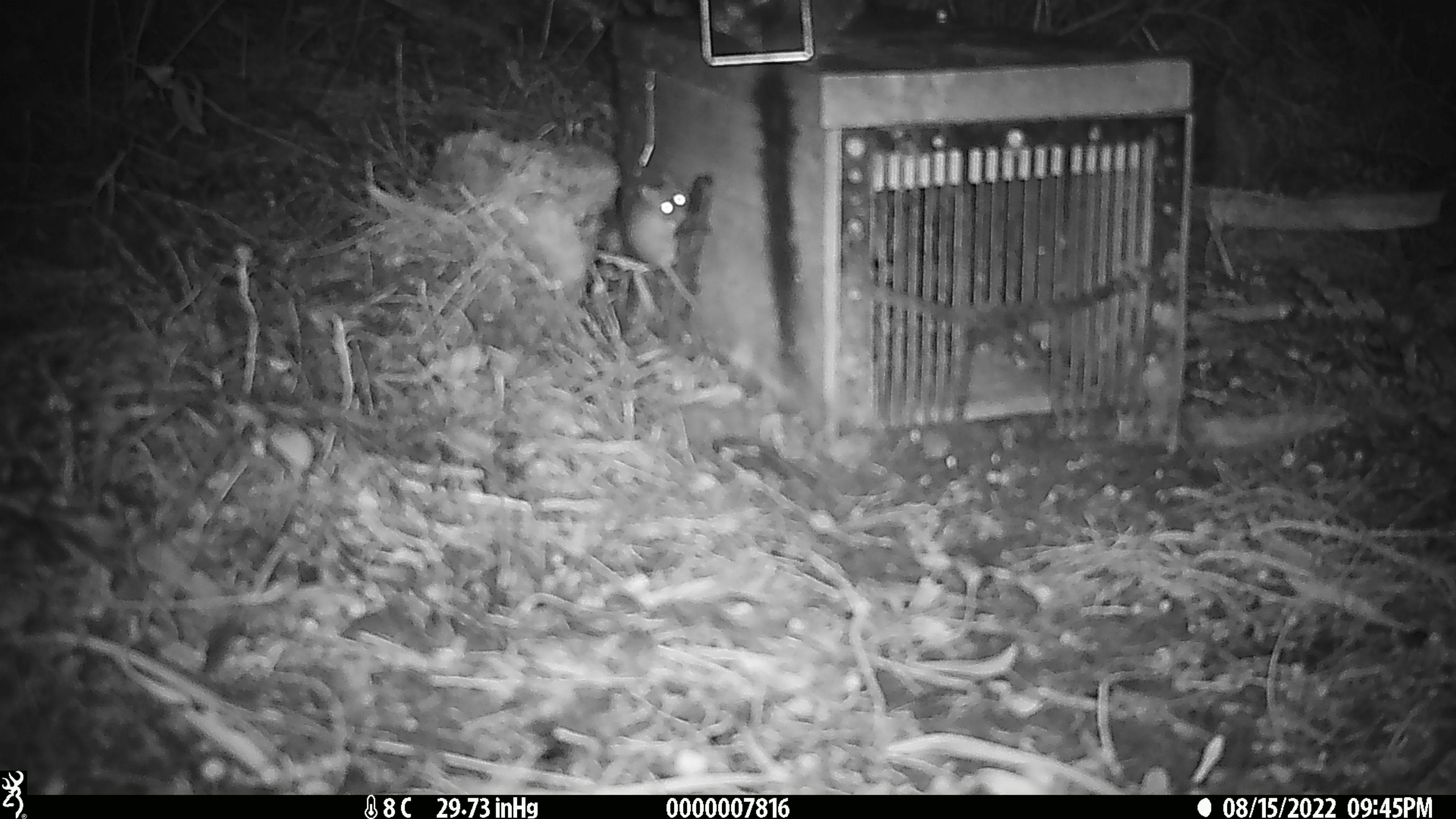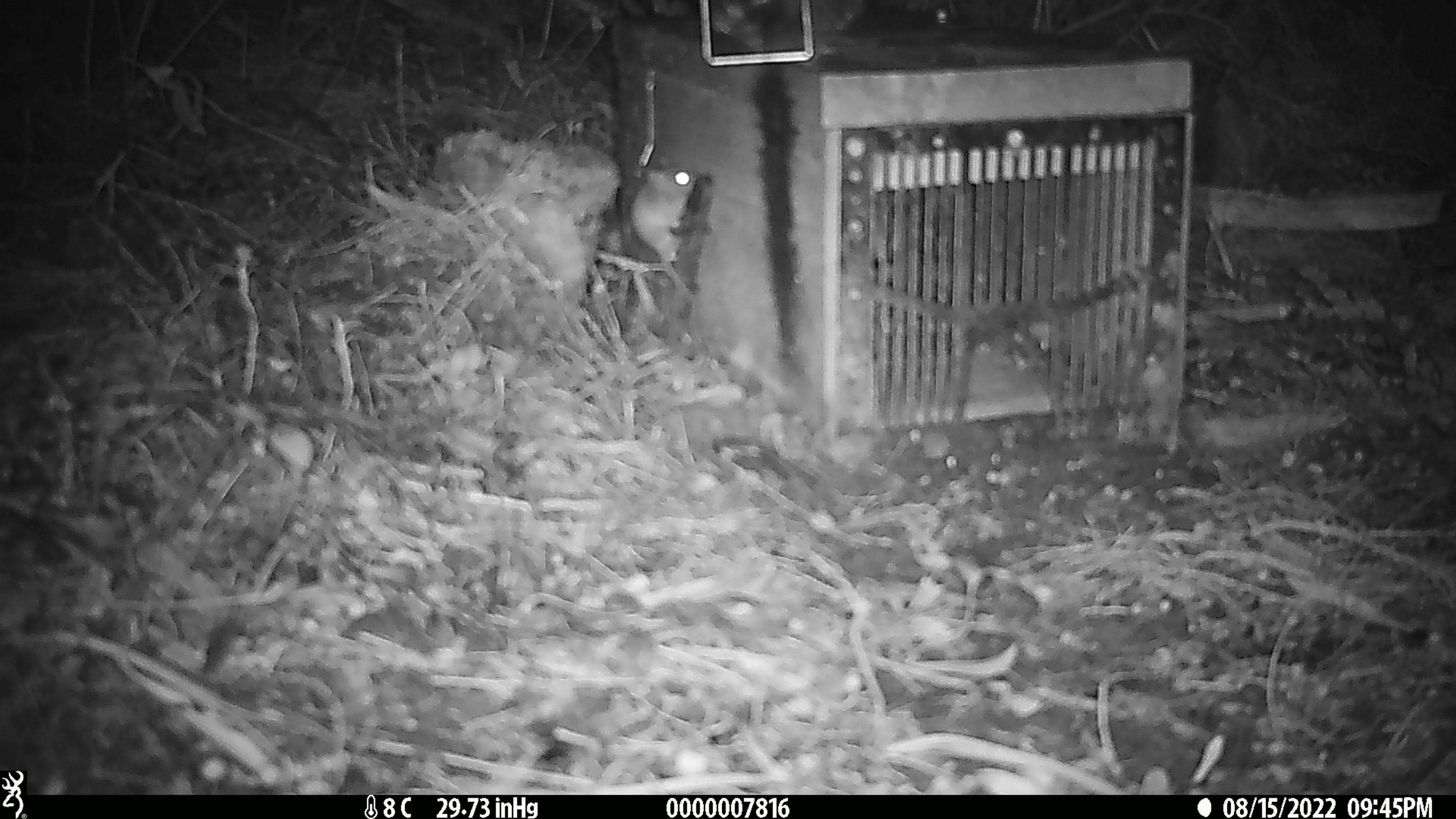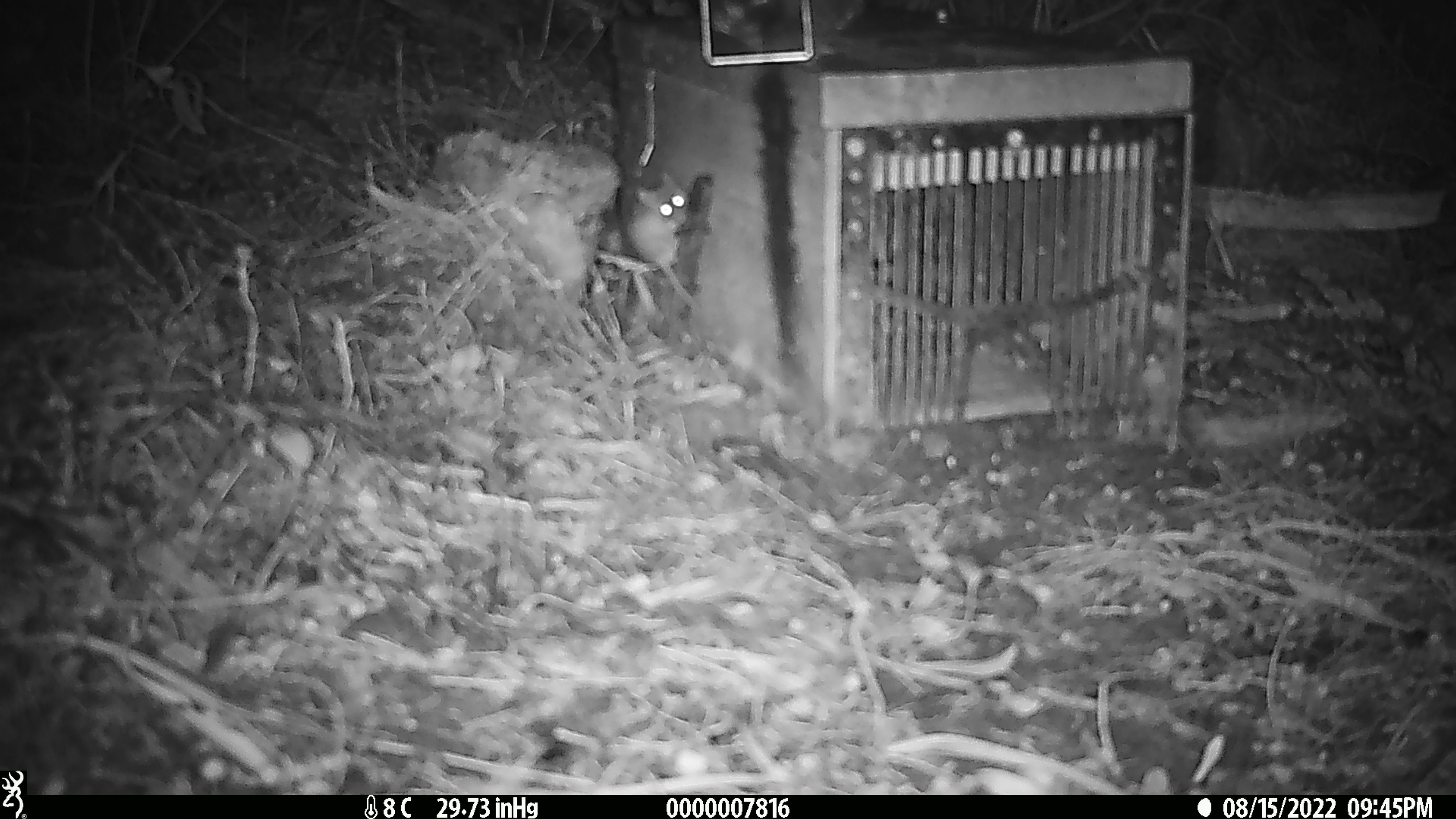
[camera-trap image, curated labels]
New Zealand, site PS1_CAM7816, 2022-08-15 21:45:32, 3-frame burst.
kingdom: Animalia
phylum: Chordata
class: Mammalia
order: Rodentia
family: Muridae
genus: Mus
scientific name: Mus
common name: mouse